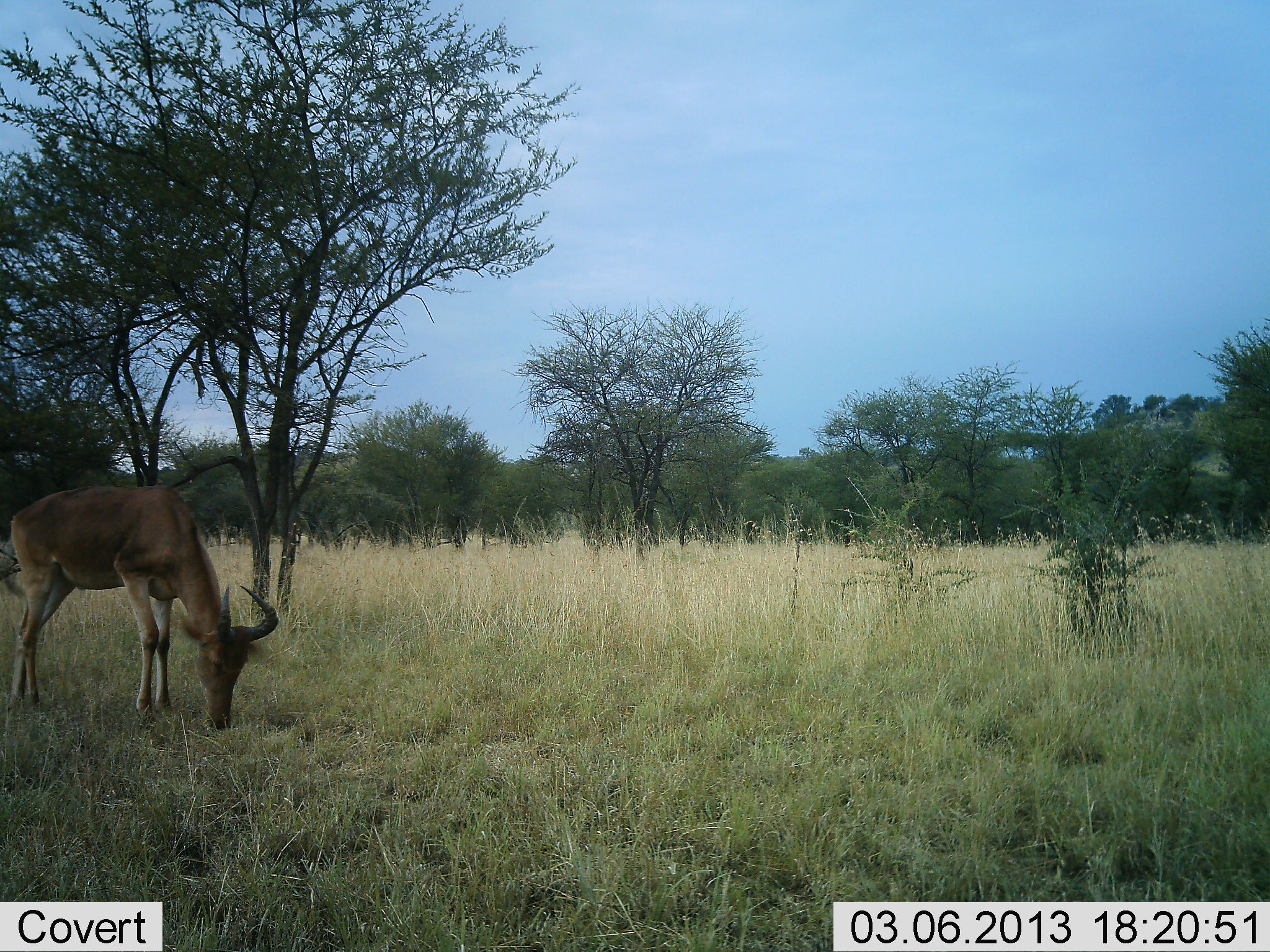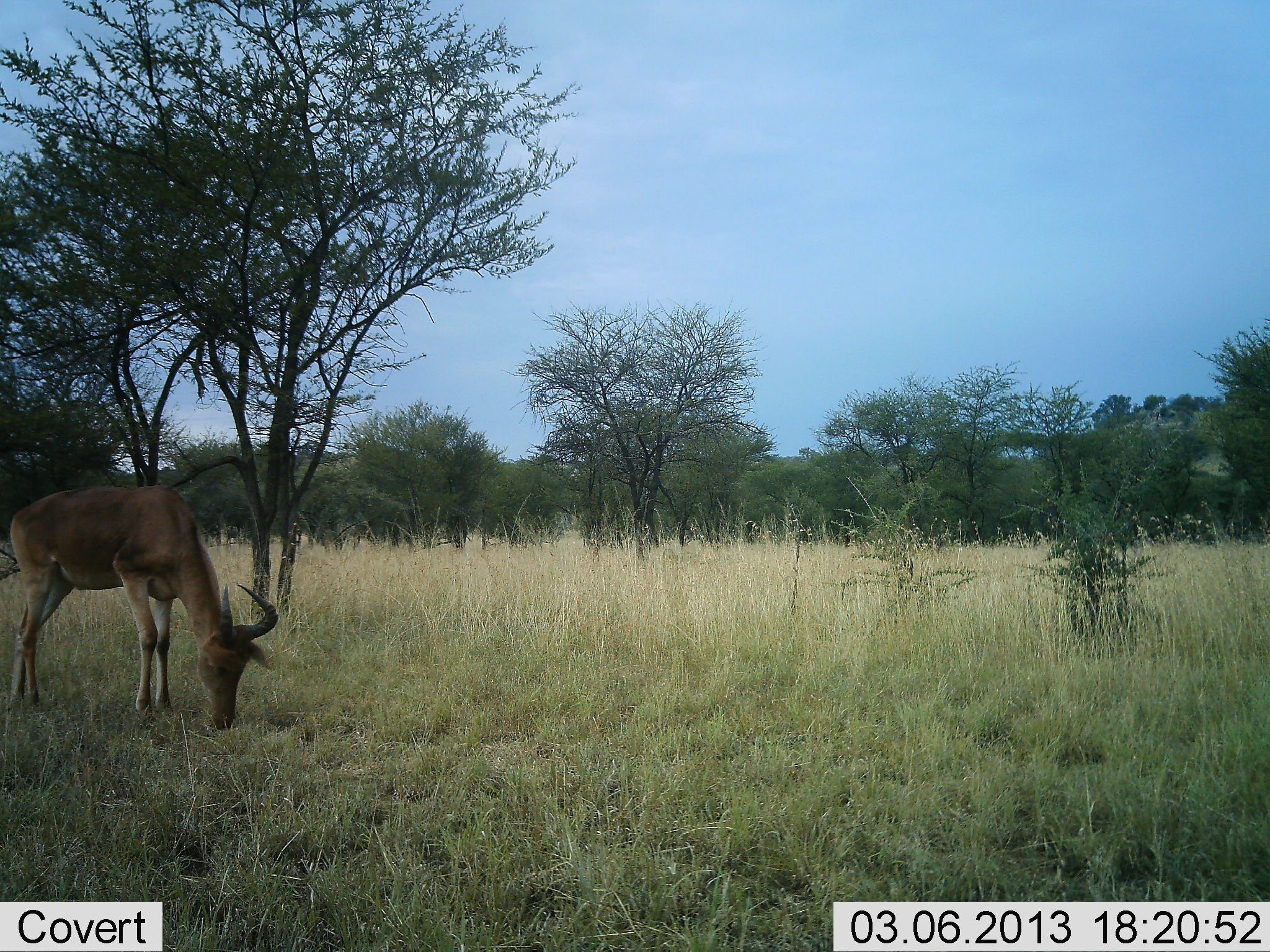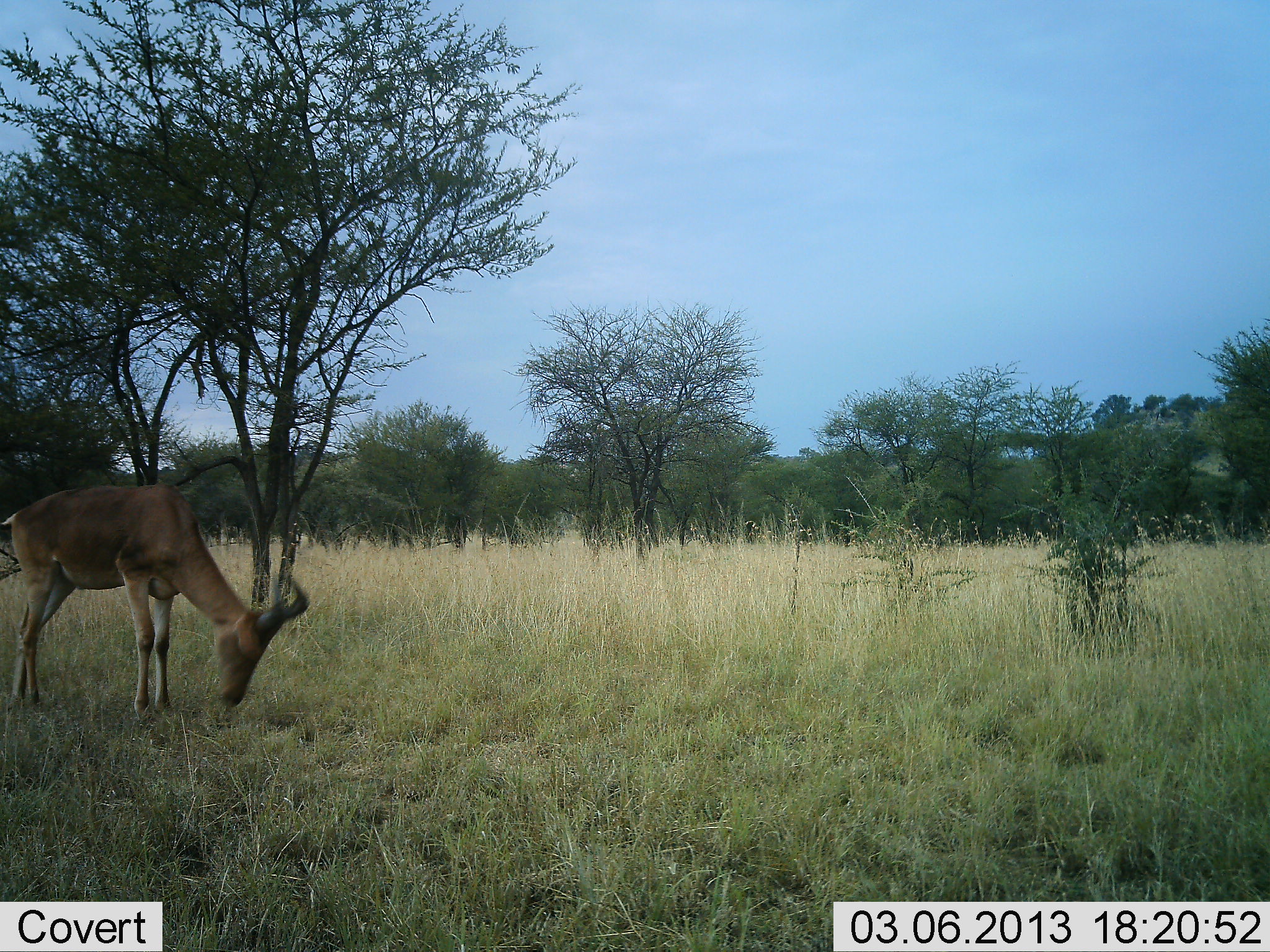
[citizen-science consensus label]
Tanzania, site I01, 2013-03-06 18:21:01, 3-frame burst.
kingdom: Animalia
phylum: Chordata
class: Mammalia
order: Artiodactyla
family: Bovidae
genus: Alcelaphus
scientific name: Alcelaphus buselaphus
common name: hartebeest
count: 1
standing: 17%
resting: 0%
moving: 0%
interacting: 0%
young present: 0%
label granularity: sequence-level